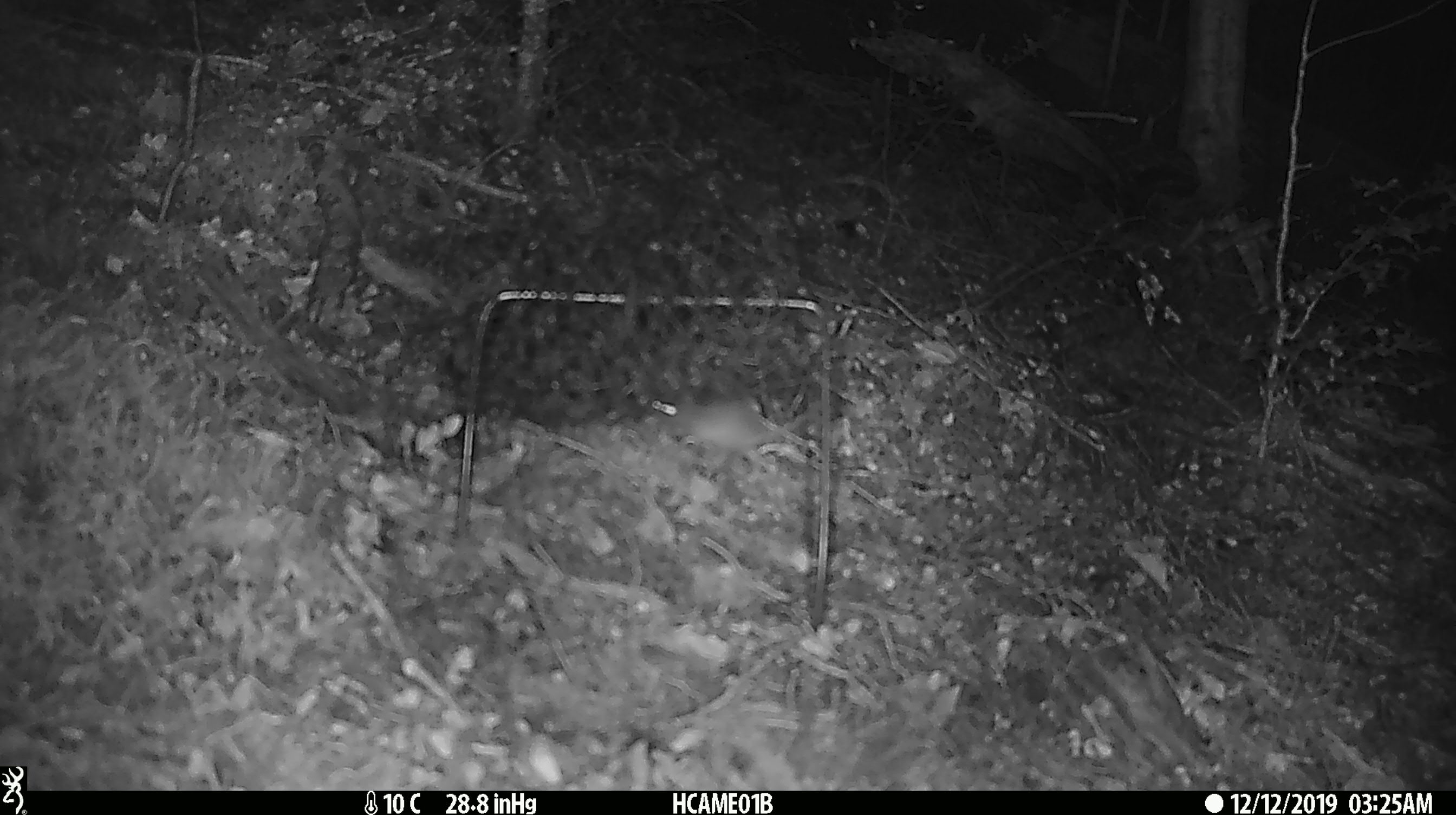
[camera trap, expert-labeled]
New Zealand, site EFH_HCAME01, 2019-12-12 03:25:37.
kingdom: Animalia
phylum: Chordata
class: Mammalia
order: Rodentia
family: Muridae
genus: Mus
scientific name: Mus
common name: mouse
Mouse (Mus).